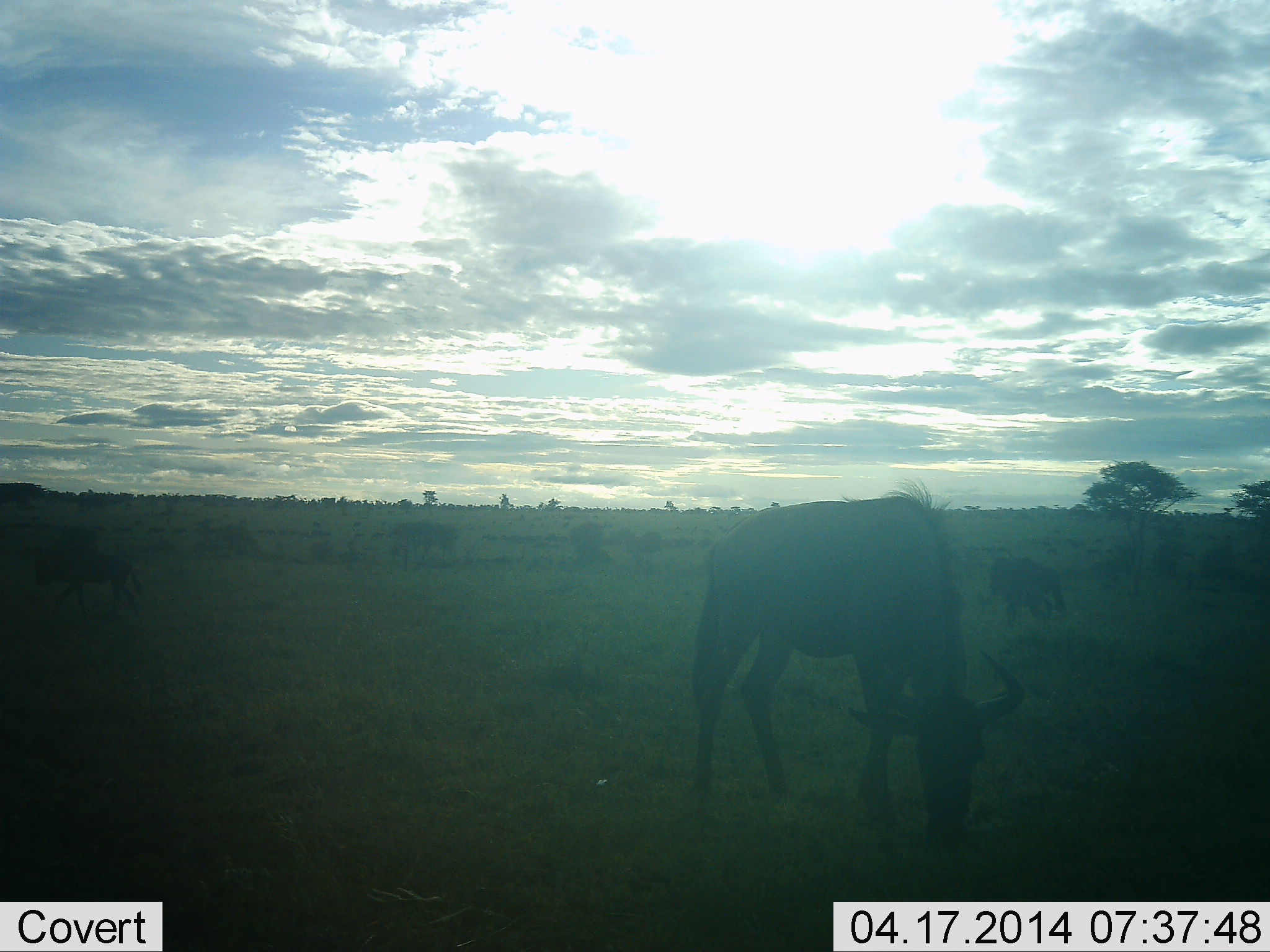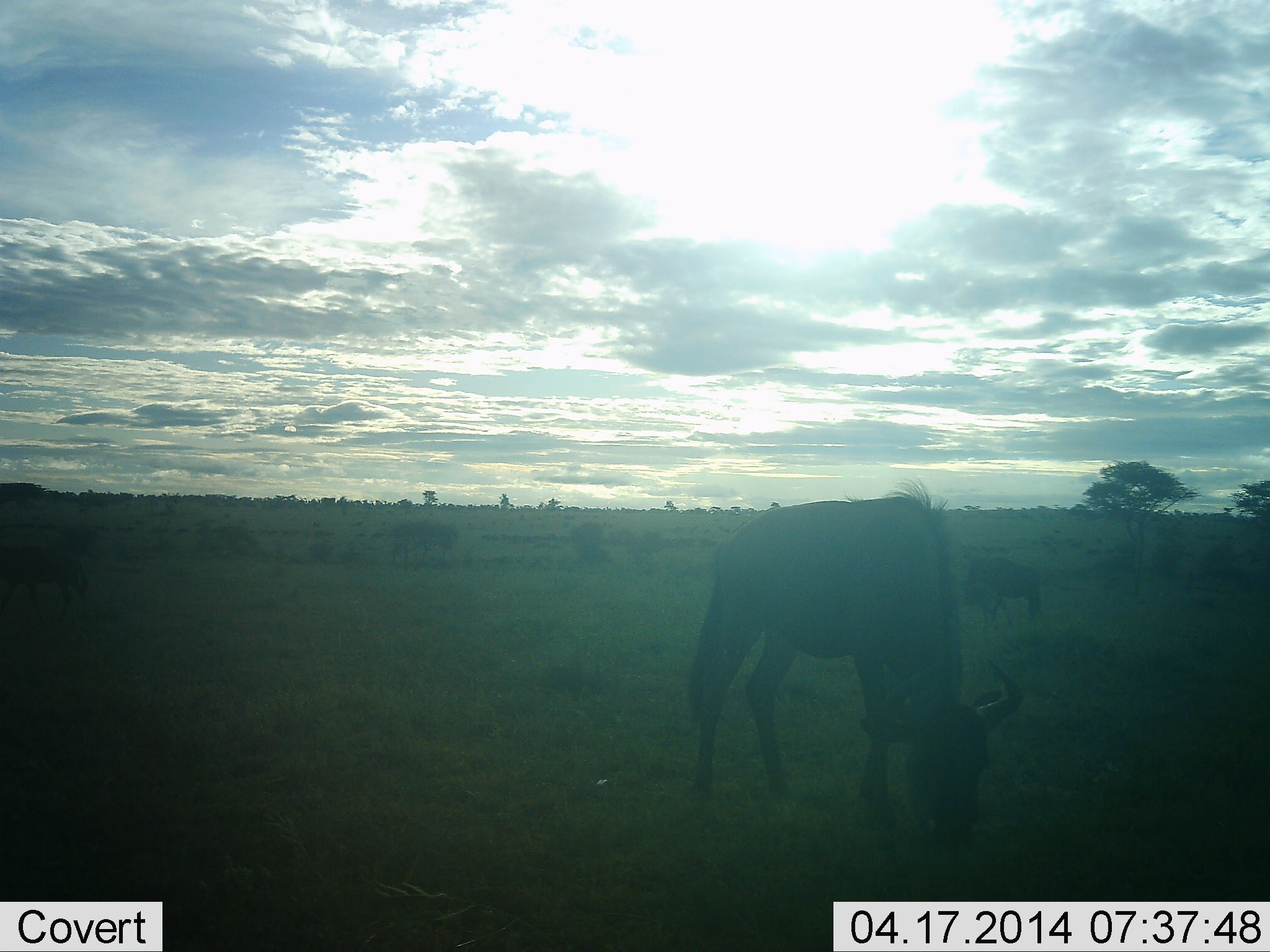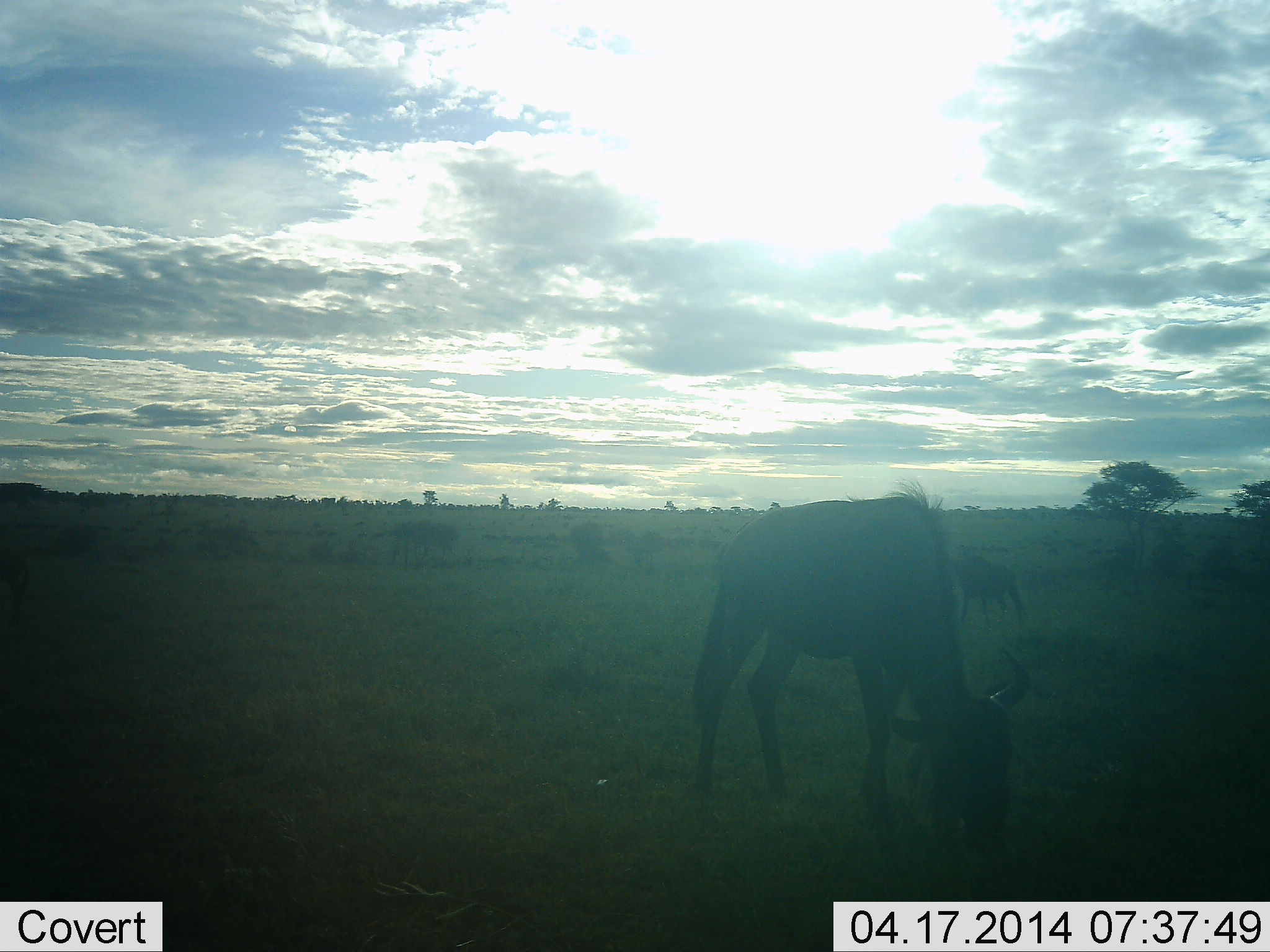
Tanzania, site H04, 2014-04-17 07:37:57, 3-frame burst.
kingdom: Animalia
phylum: Chordata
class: Mammalia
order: Artiodactyla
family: Bovidae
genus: Connochaetes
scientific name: Connochaetes taurinus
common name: blue wildebeest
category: wildebeest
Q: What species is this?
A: Wildebeest (blue wildebeest) (Connochaetes taurinus).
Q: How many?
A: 3.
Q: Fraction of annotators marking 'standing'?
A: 36%.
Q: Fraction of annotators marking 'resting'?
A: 2%.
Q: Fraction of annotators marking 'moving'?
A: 31%.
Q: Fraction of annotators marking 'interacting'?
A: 0%.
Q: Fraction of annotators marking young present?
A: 0%.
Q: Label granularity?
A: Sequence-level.